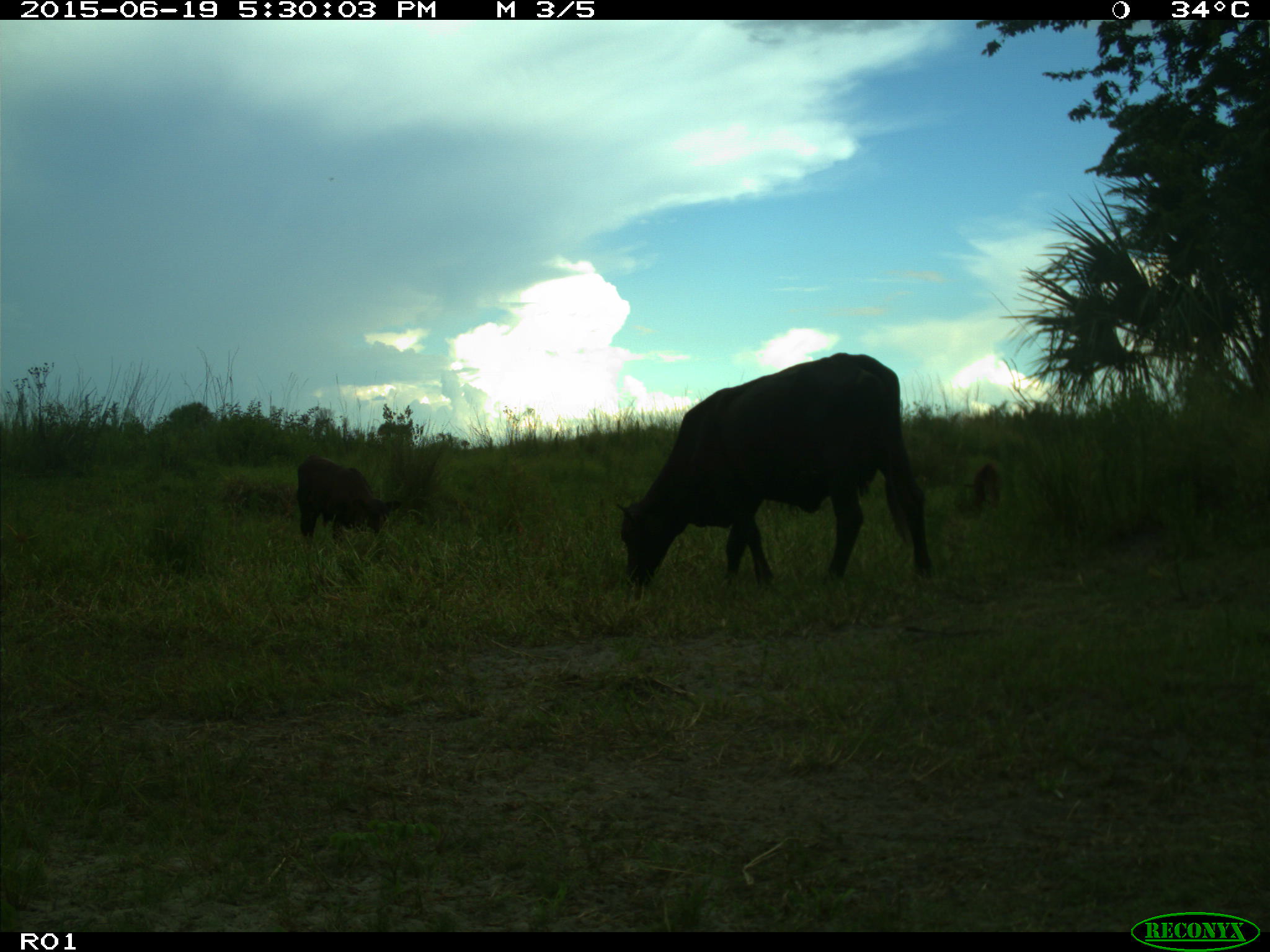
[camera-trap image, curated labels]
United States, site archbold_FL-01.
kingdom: Animalia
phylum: Chordata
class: Mammalia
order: Artiodactyla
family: Bovidae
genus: Bos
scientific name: Bos taurus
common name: domestic cow